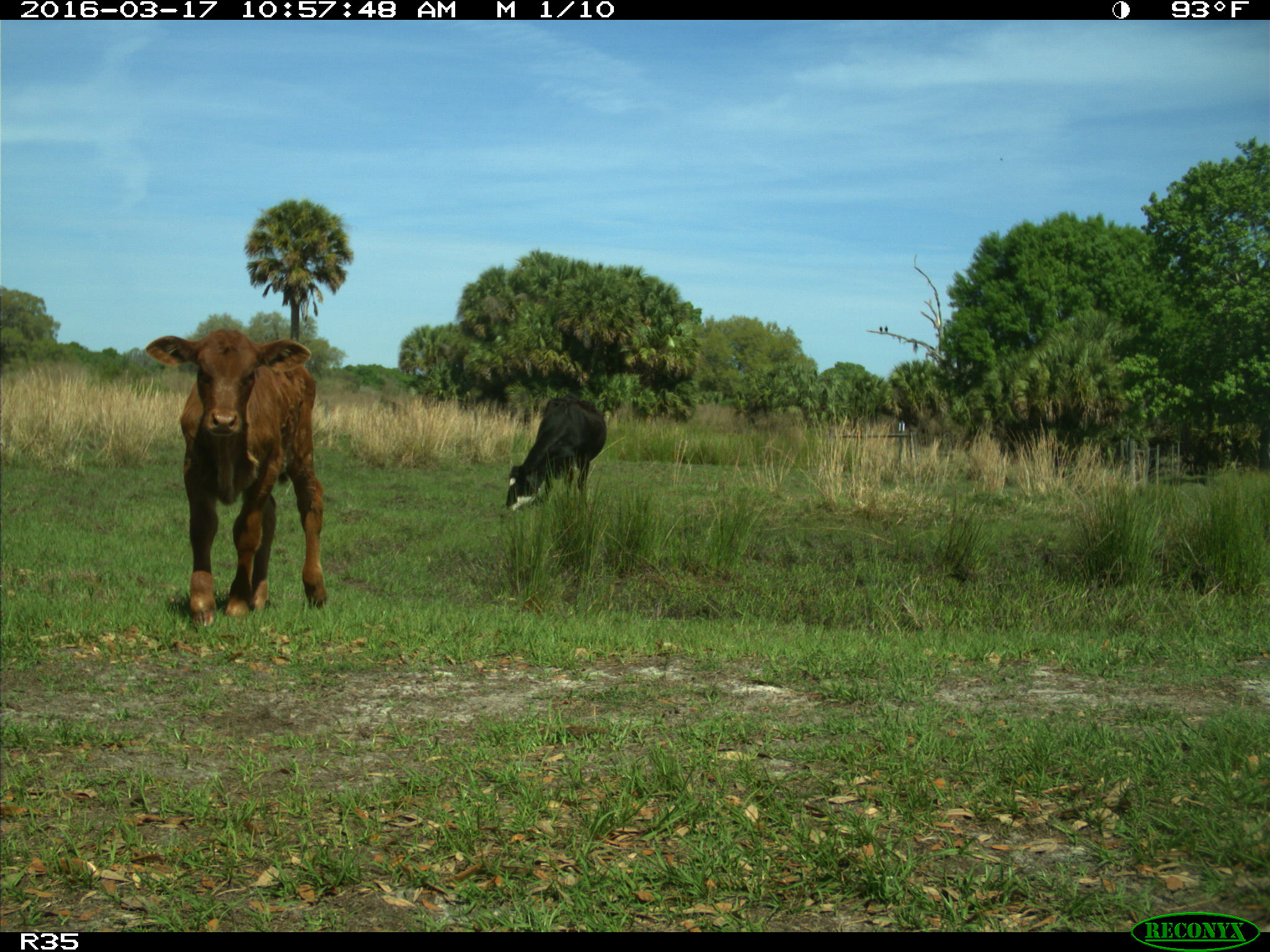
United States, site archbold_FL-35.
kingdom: Animalia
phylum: Chordata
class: Mammalia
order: Artiodactyla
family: Bovidae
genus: Bos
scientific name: Bos taurus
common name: domestic cow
Bos taurus (domestic cow).